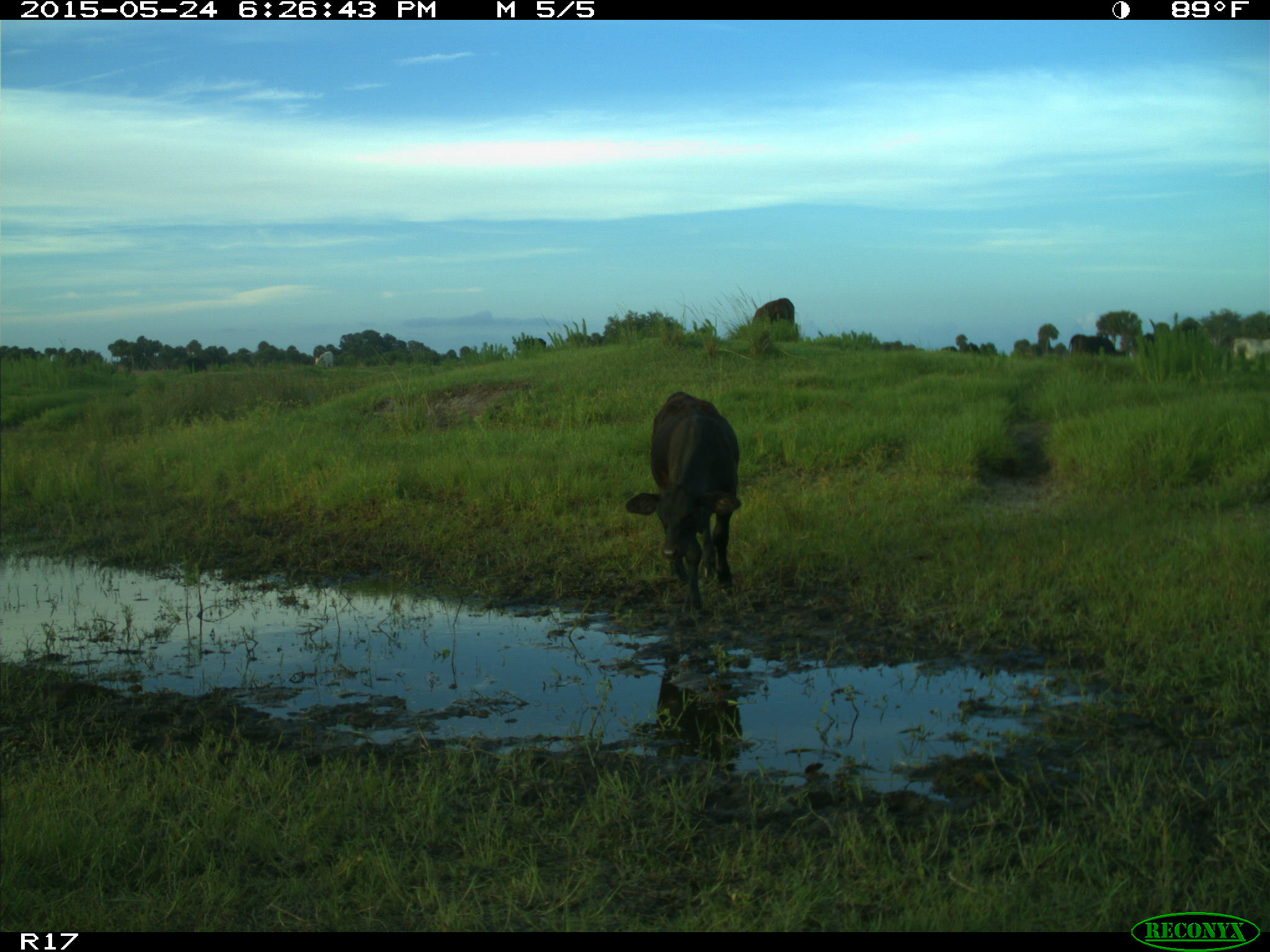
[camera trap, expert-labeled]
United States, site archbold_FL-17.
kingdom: Animalia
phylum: Chordata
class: Mammalia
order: Artiodactyla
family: Bovidae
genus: Bos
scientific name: Bos taurus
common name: domestic cow